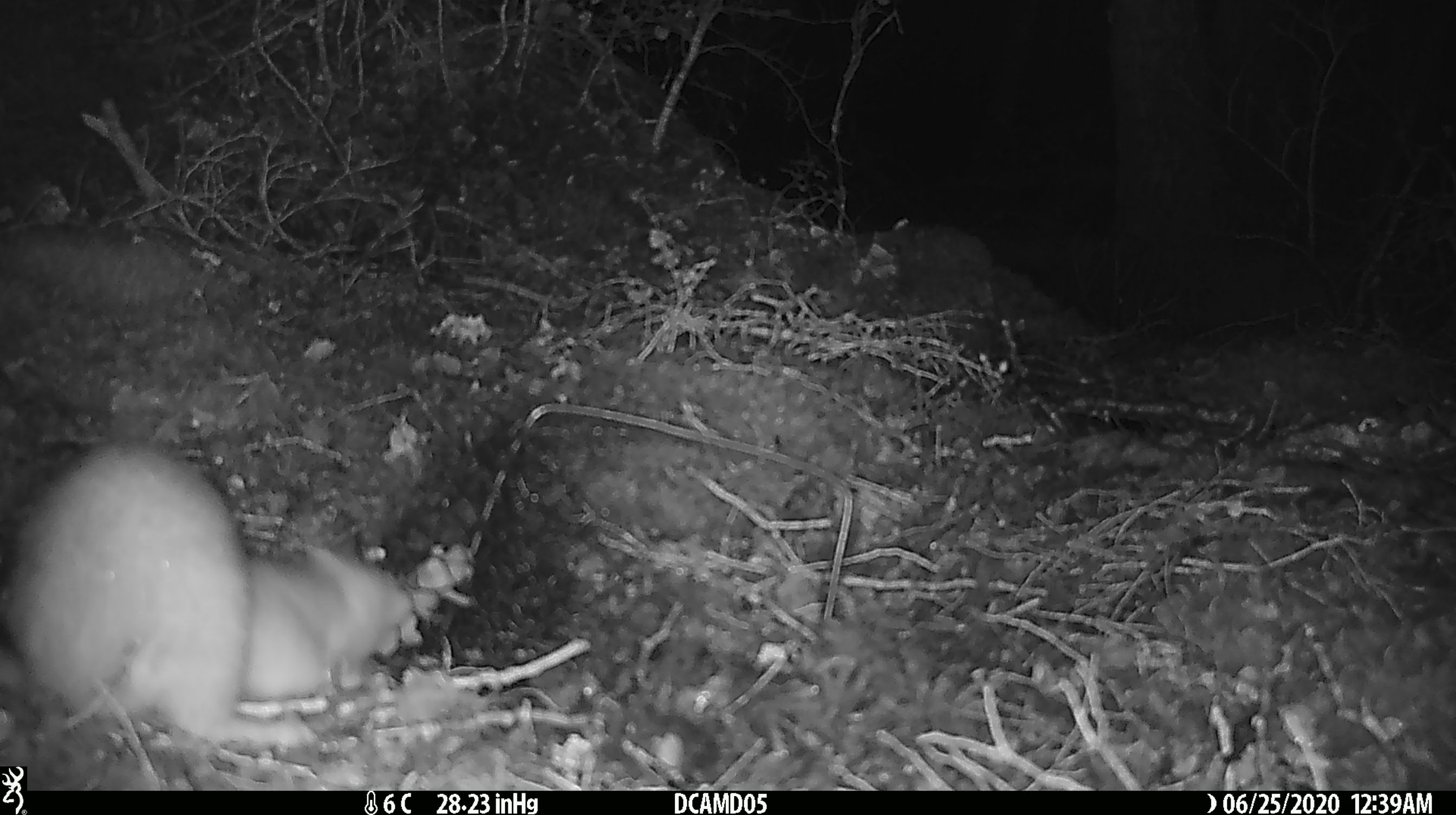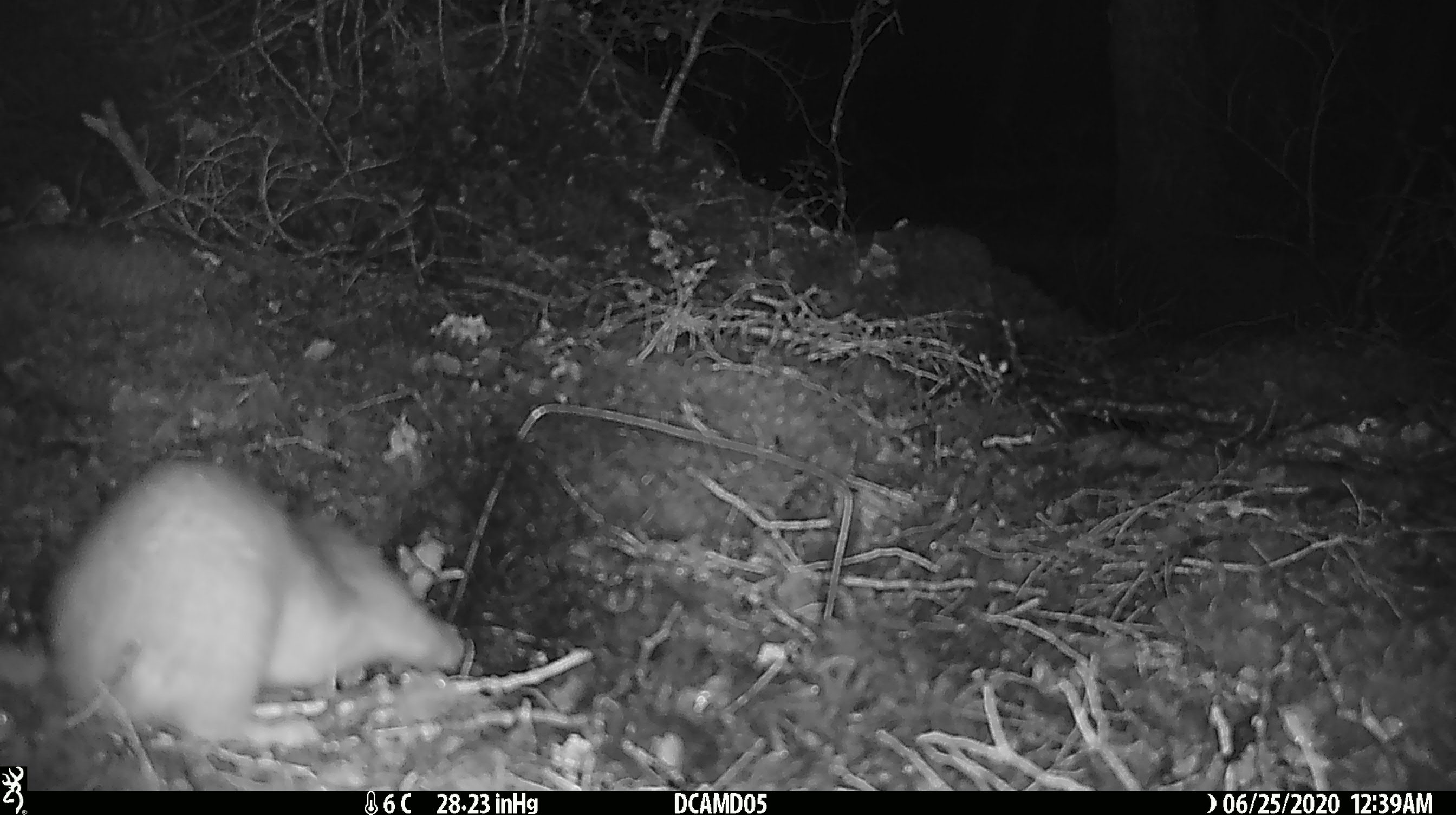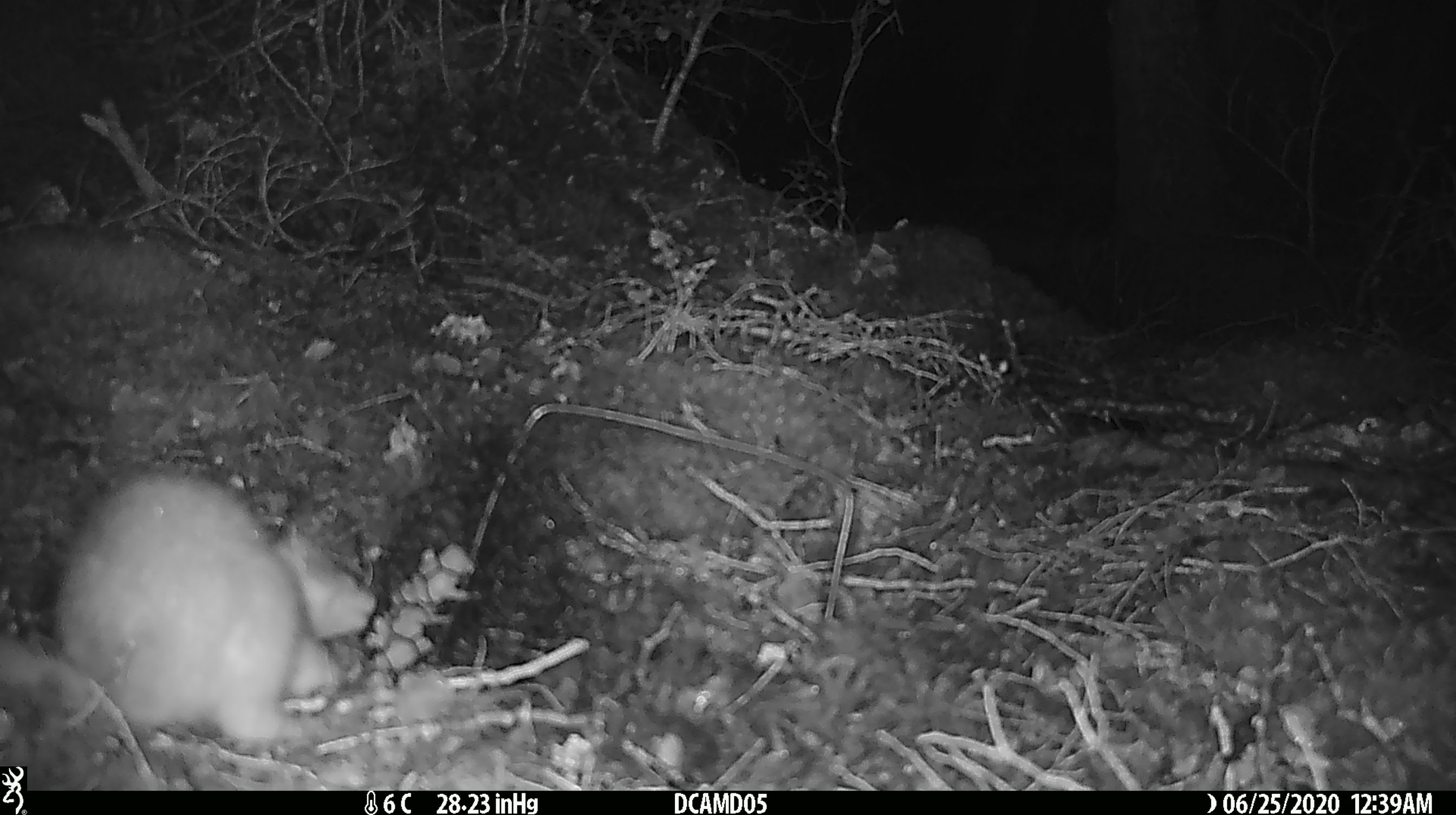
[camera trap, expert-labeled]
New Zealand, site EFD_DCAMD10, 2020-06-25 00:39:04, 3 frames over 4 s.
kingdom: Animalia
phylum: Chordata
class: Mammalia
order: Carnivora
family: Mustelidae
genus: Mustela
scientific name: Mustela erminea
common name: stoat